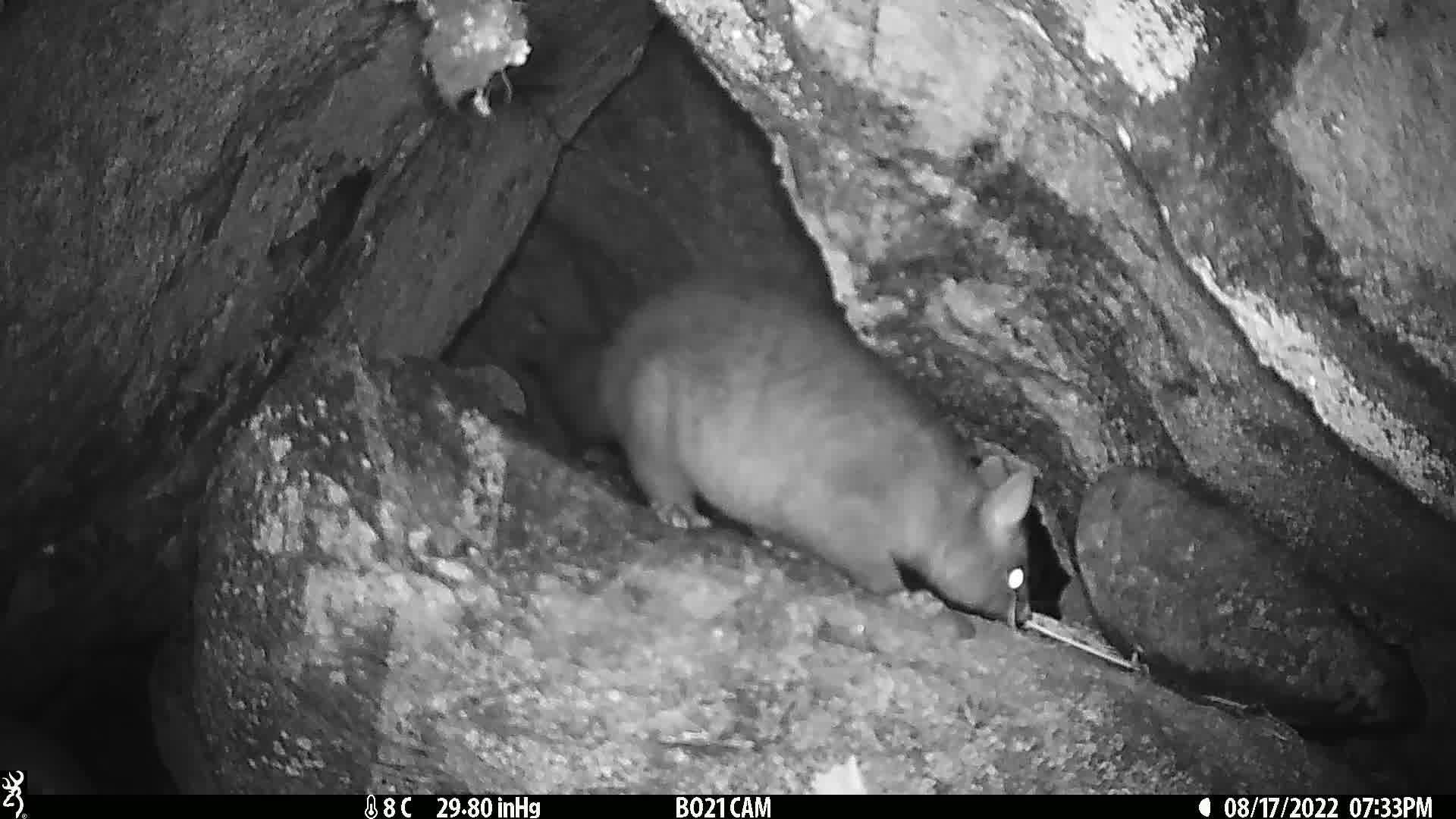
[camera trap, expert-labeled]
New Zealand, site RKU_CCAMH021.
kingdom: Animalia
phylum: Chordata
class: Mammalia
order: Diprotodontia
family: Phalangeridae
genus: Trichosurus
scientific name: Trichosurus vulpecula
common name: common brushtail possum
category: possum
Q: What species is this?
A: Possum (common brushtail possum) (Trichosurus vulpecula).